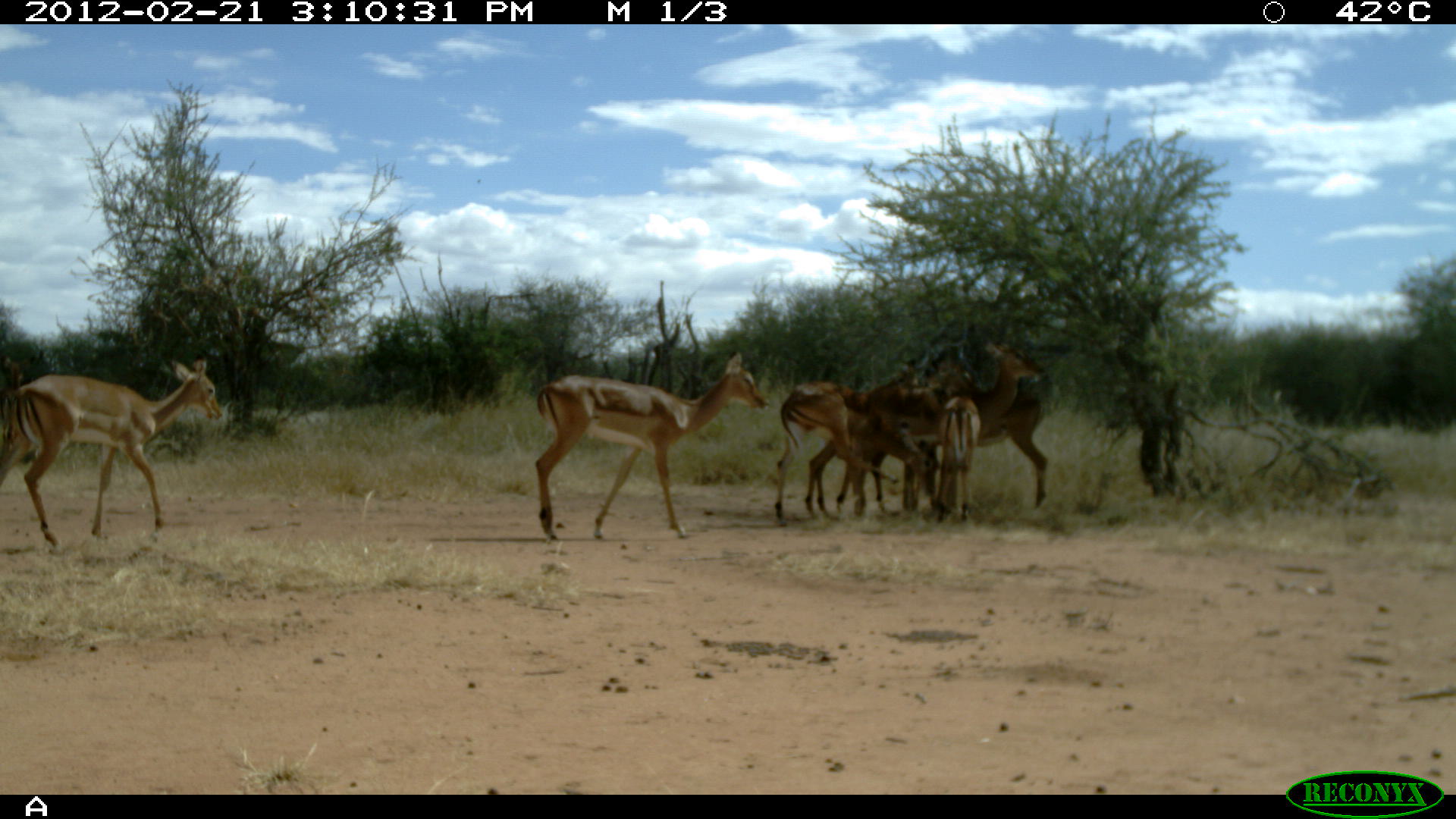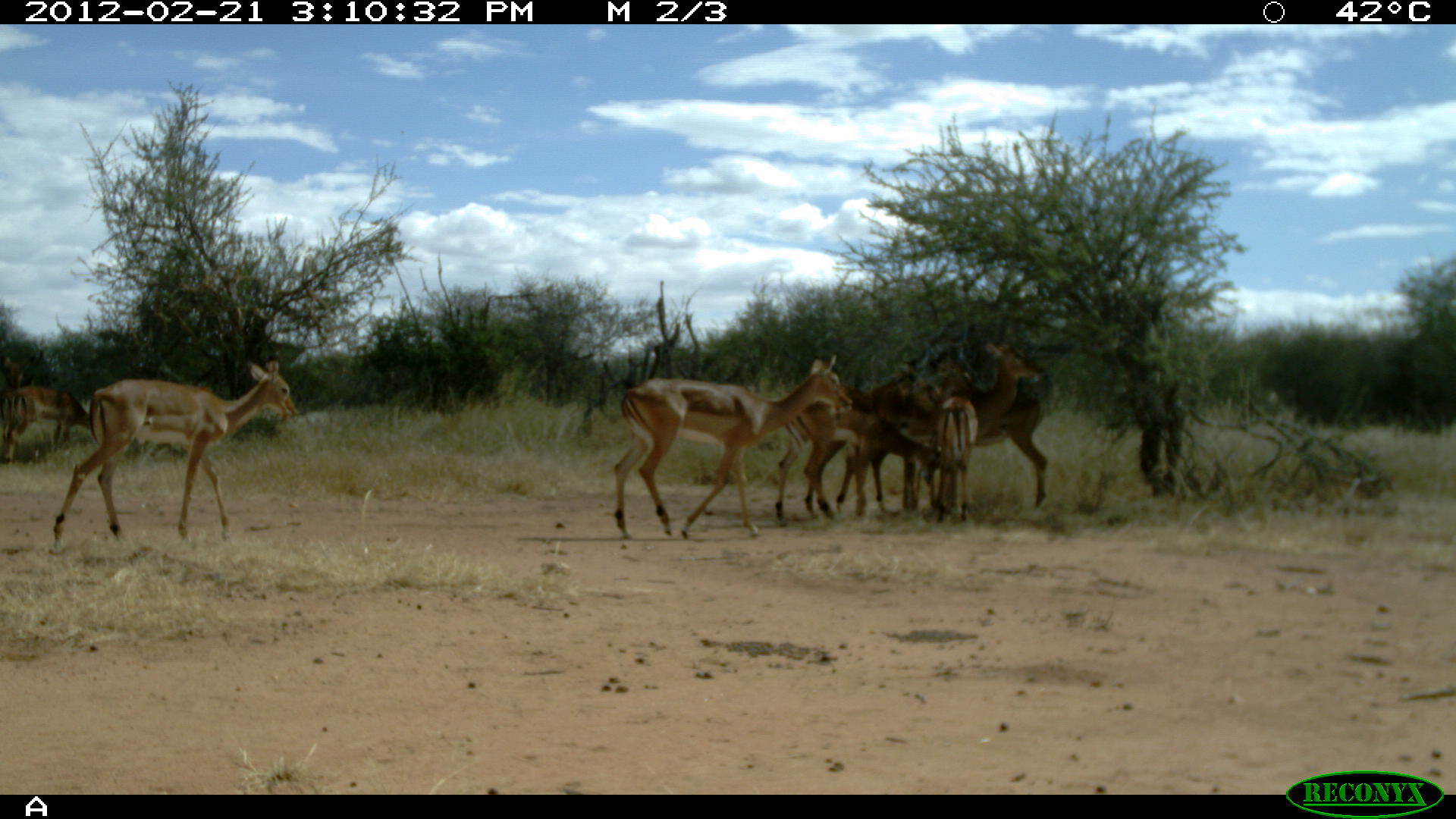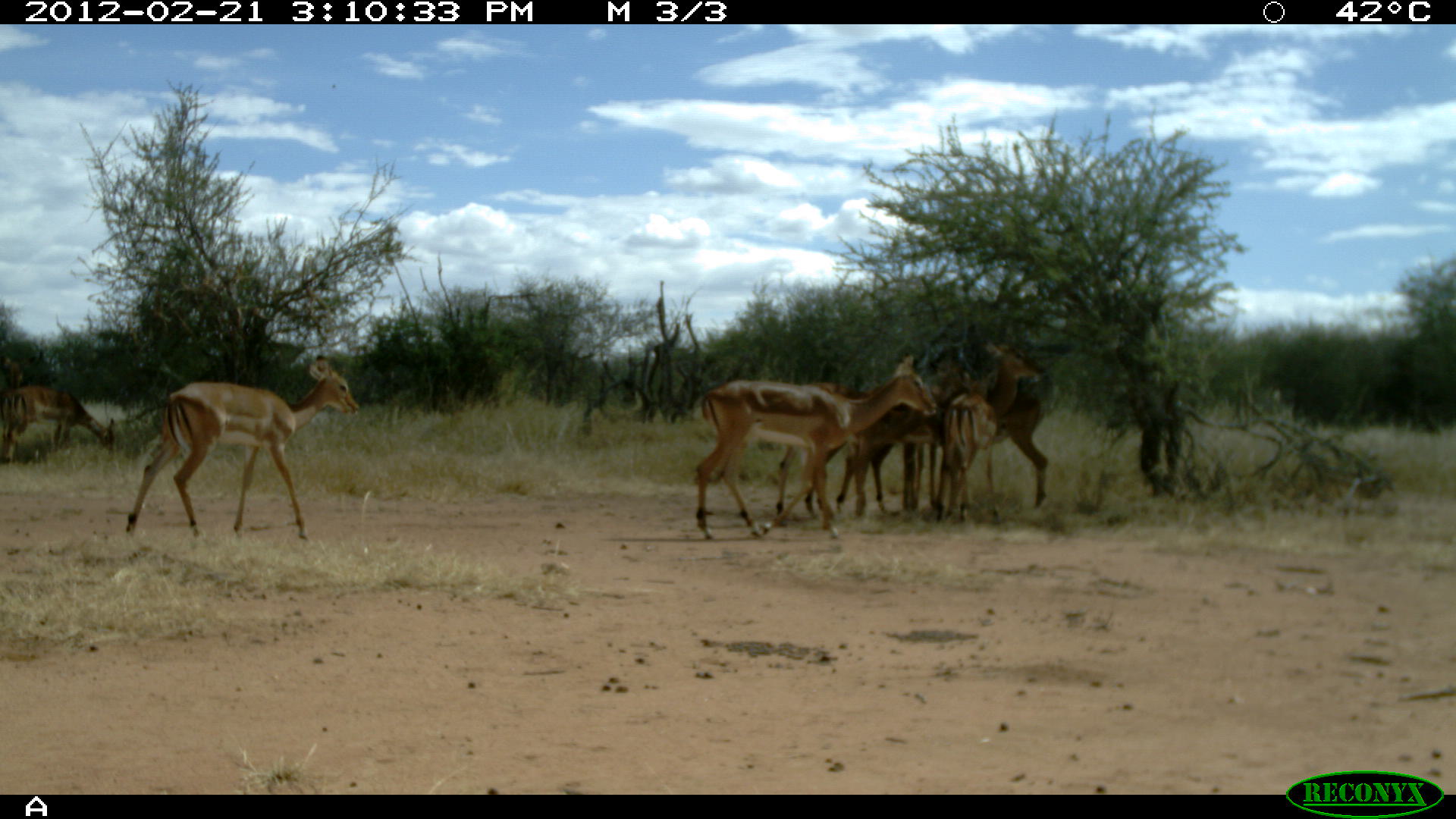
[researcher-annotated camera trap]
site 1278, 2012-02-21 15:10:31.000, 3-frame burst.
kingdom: Animalia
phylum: Chordata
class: Mammalia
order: Artiodactyla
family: Bovidae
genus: Aepyceros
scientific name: Aepyceros melampus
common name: impala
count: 7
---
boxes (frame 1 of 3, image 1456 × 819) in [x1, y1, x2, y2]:
aepyceros melampus: [529, 346, 770, 545]; [0, 351, 225, 548]; [865, 339, 1038, 524]; [770, 351, 931, 526]; [922, 355, 985, 519]; [975, 378, 1052, 509]